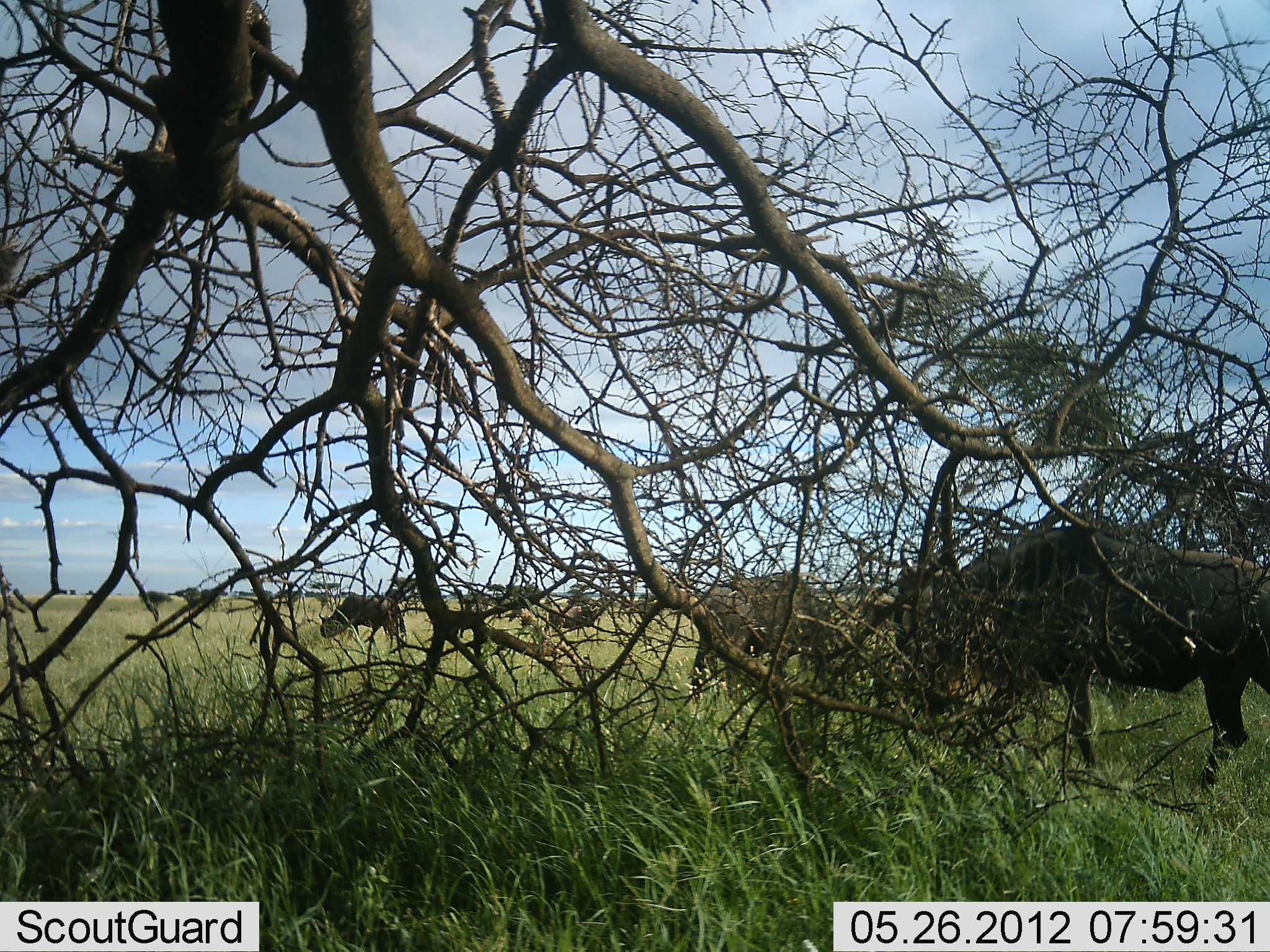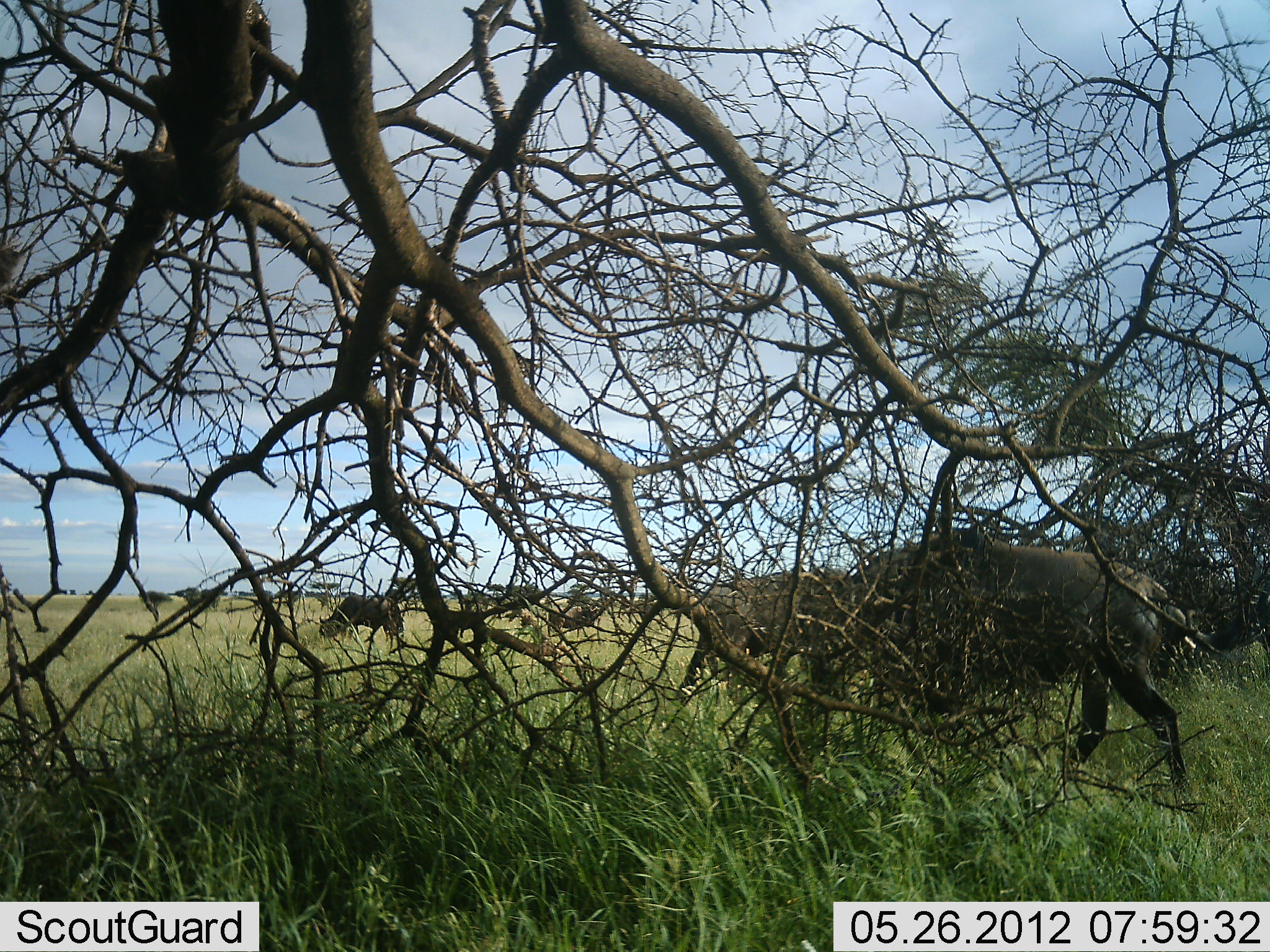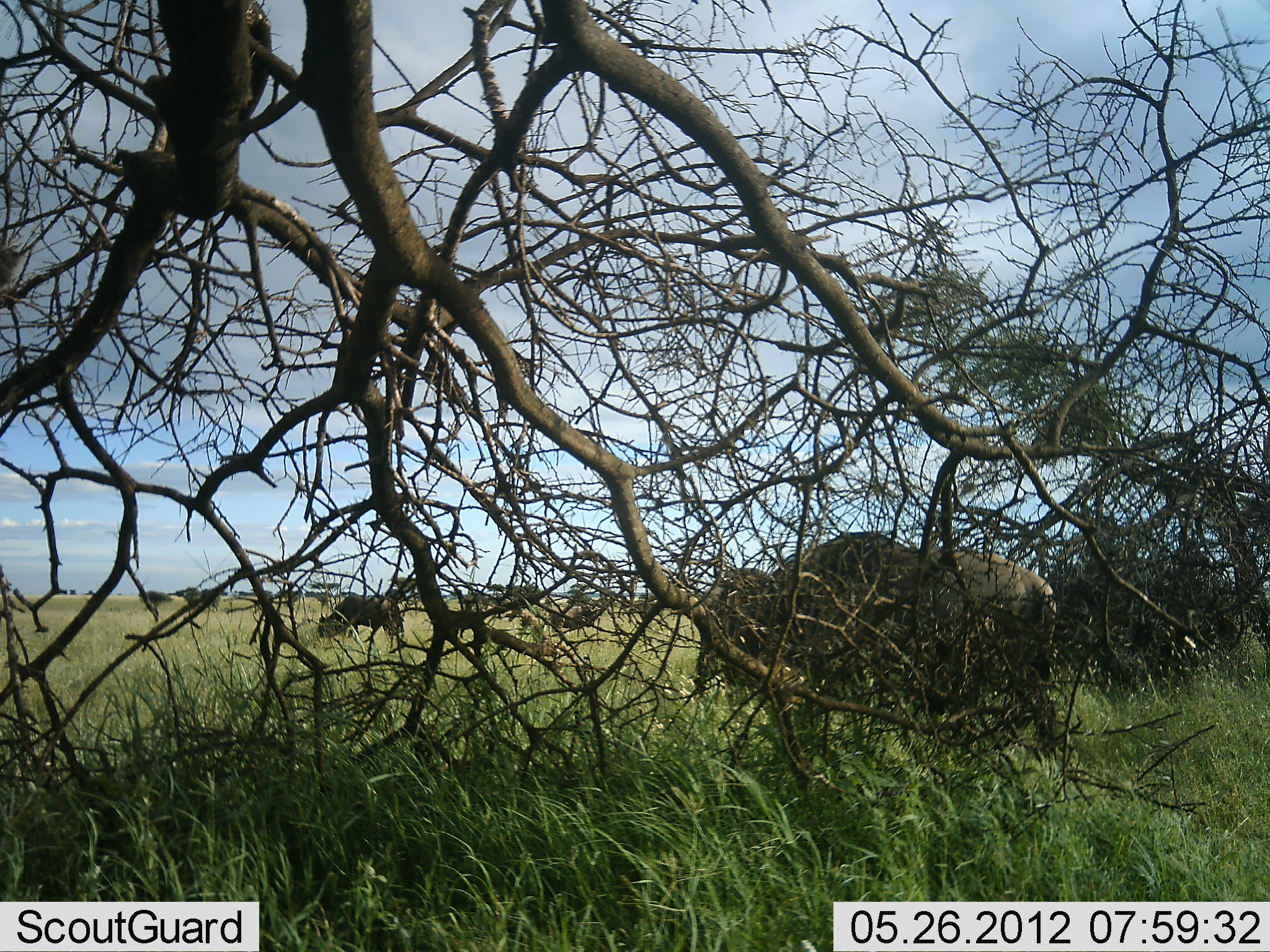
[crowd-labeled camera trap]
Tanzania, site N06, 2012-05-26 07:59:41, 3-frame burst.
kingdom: Animalia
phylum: Chordata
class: Mammalia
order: Artiodactyla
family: Bovidae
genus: Connochaetes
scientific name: Connochaetes taurinus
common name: blue wildebeest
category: wildebeest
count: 6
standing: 43%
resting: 7%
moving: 86%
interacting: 7%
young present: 7%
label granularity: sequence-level